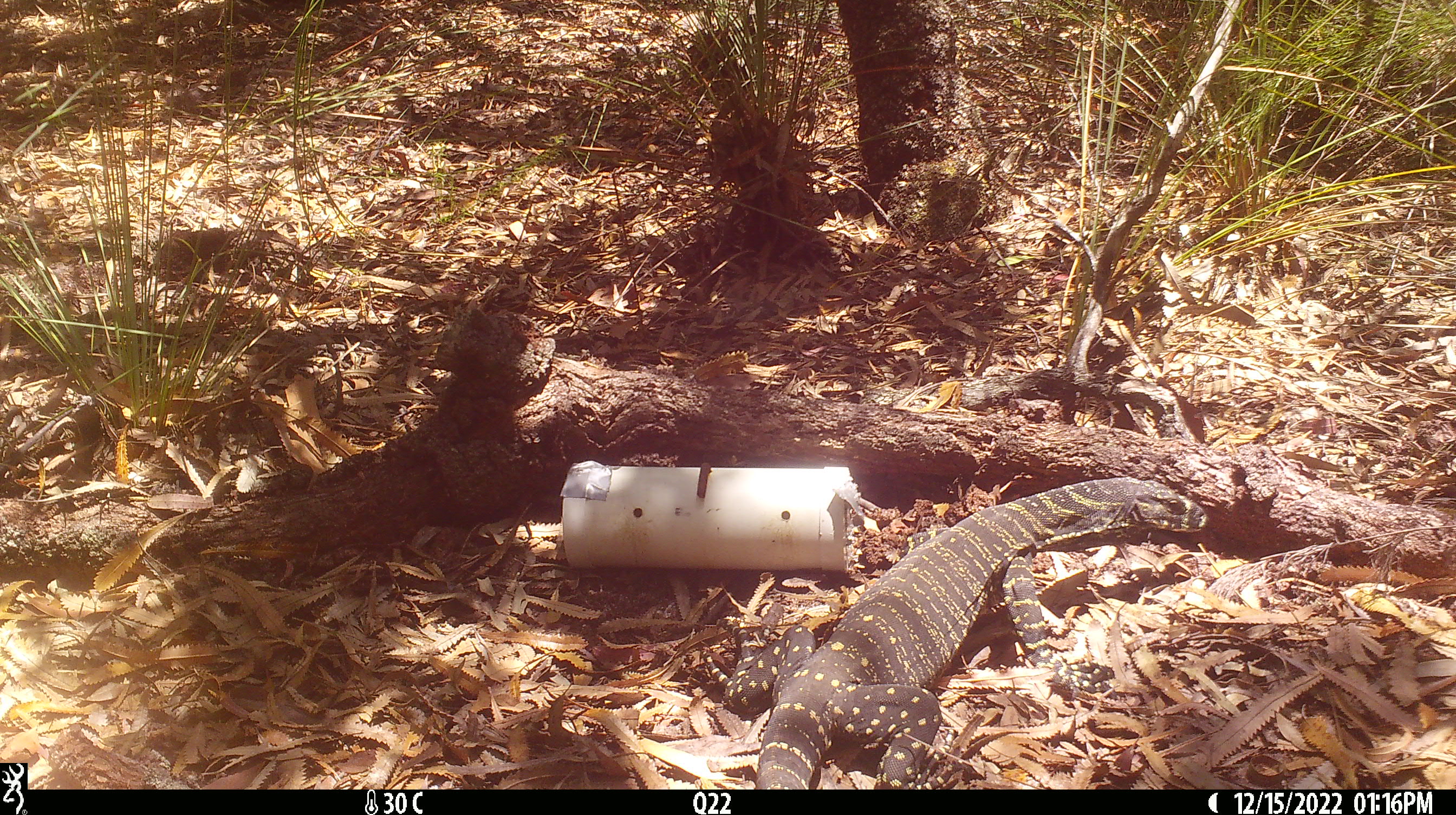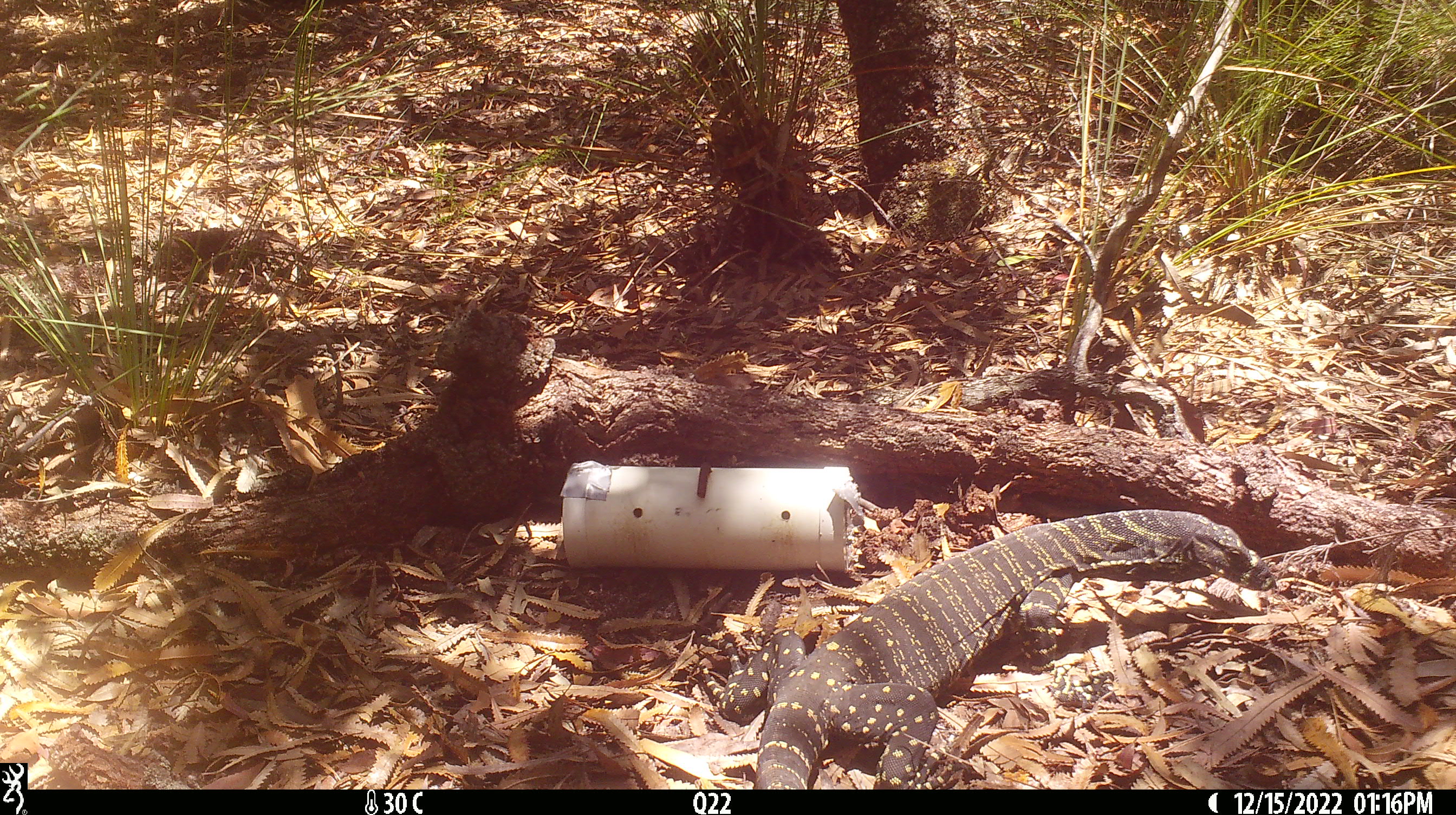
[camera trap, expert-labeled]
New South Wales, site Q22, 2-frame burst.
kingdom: Animalia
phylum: Chordata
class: Reptilia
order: Squamata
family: Varanidae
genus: Varanus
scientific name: Varanus varius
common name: lace monitor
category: goanna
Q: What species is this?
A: Goanna (lace monitor) (Varanus varius).